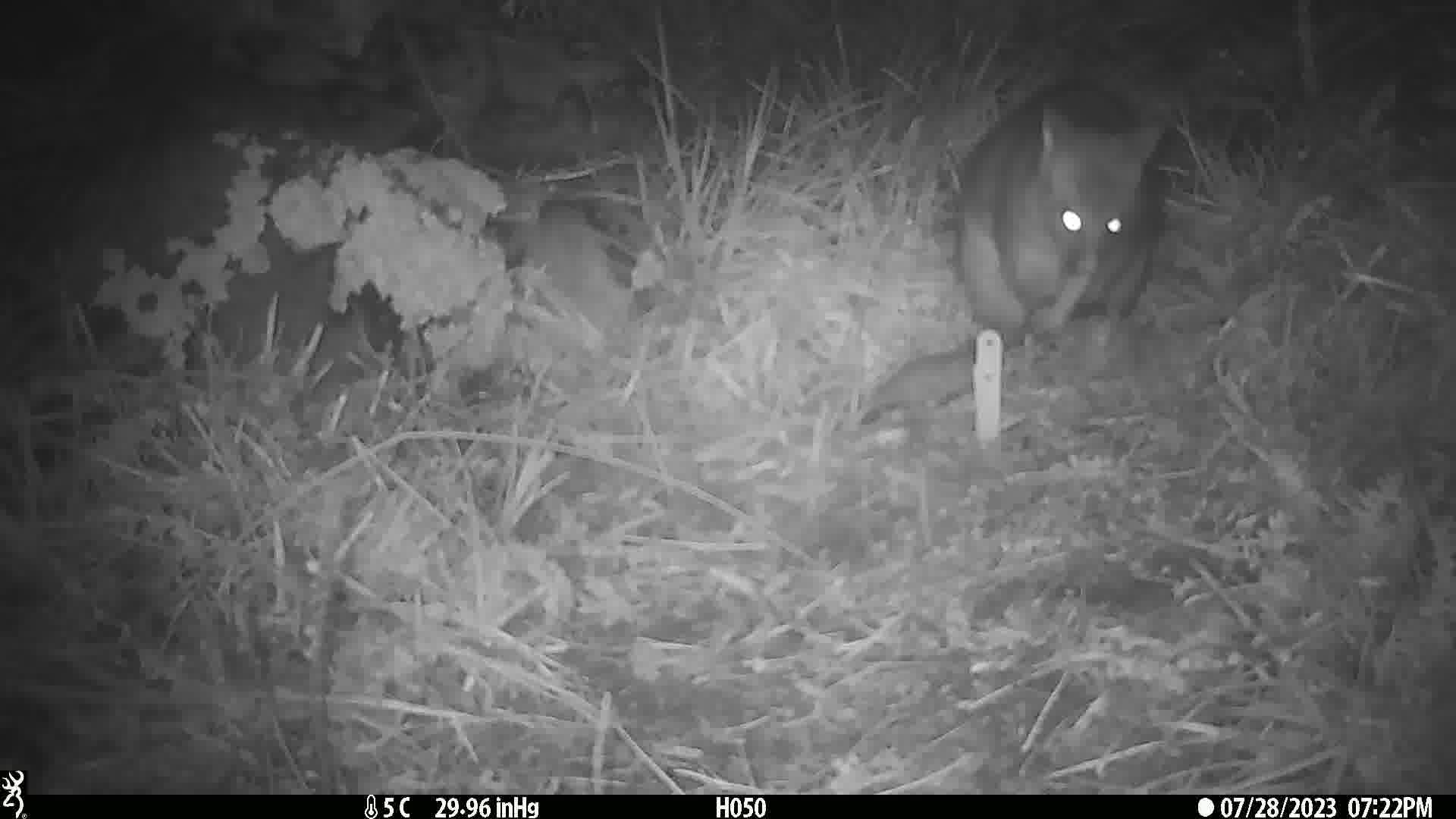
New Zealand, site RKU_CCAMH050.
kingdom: Animalia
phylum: Chordata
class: Mammalia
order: Diprotodontia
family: Phalangeridae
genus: Trichosurus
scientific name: Trichosurus vulpecula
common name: common brushtail possum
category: possum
Possum (common brushtail possum) (Trichosurus vulpecula).